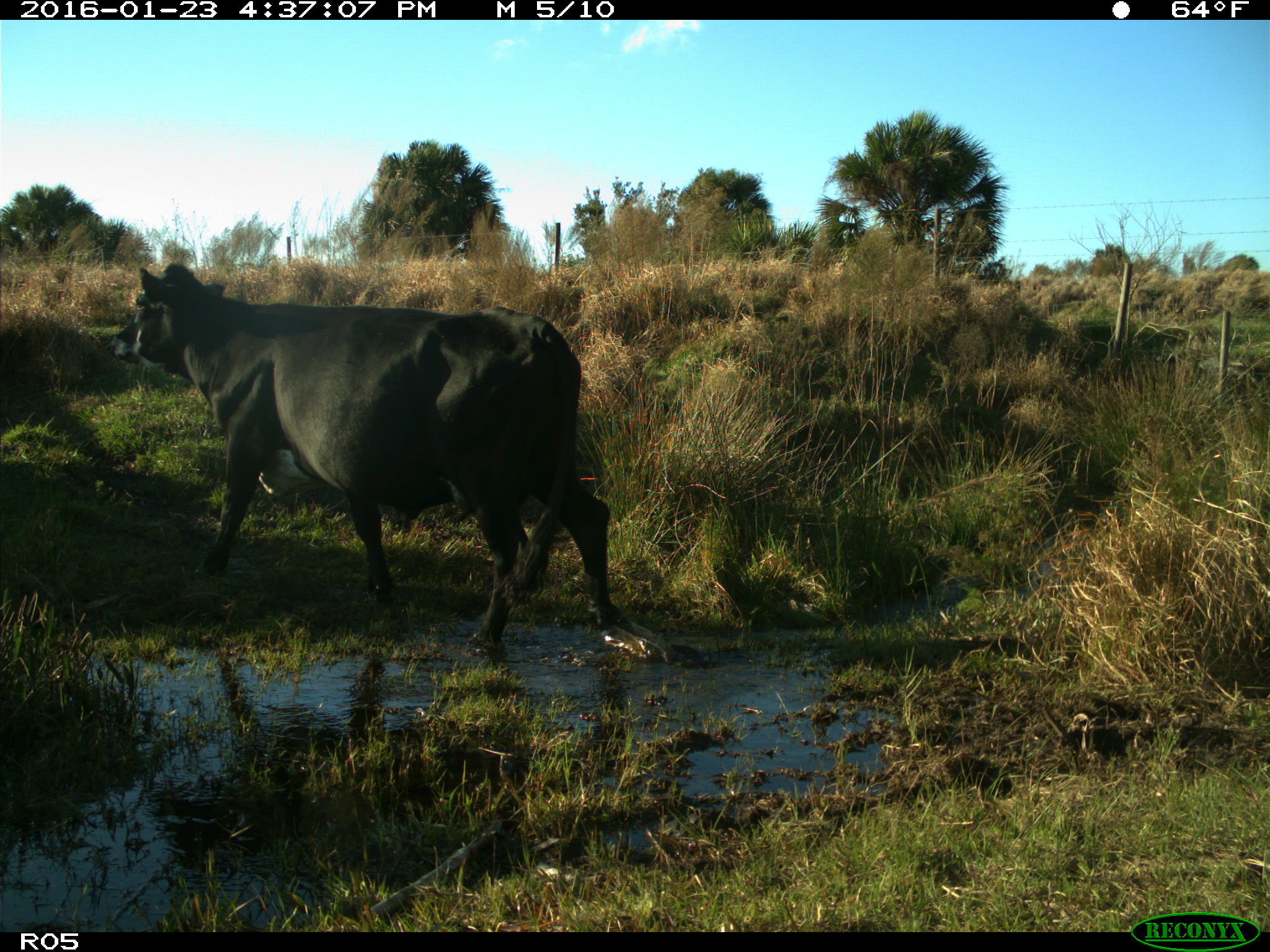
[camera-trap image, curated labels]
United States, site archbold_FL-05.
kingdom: Animalia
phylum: Chordata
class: Mammalia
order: Artiodactyla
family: Bovidae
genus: Bos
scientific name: Bos taurus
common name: domestic cow